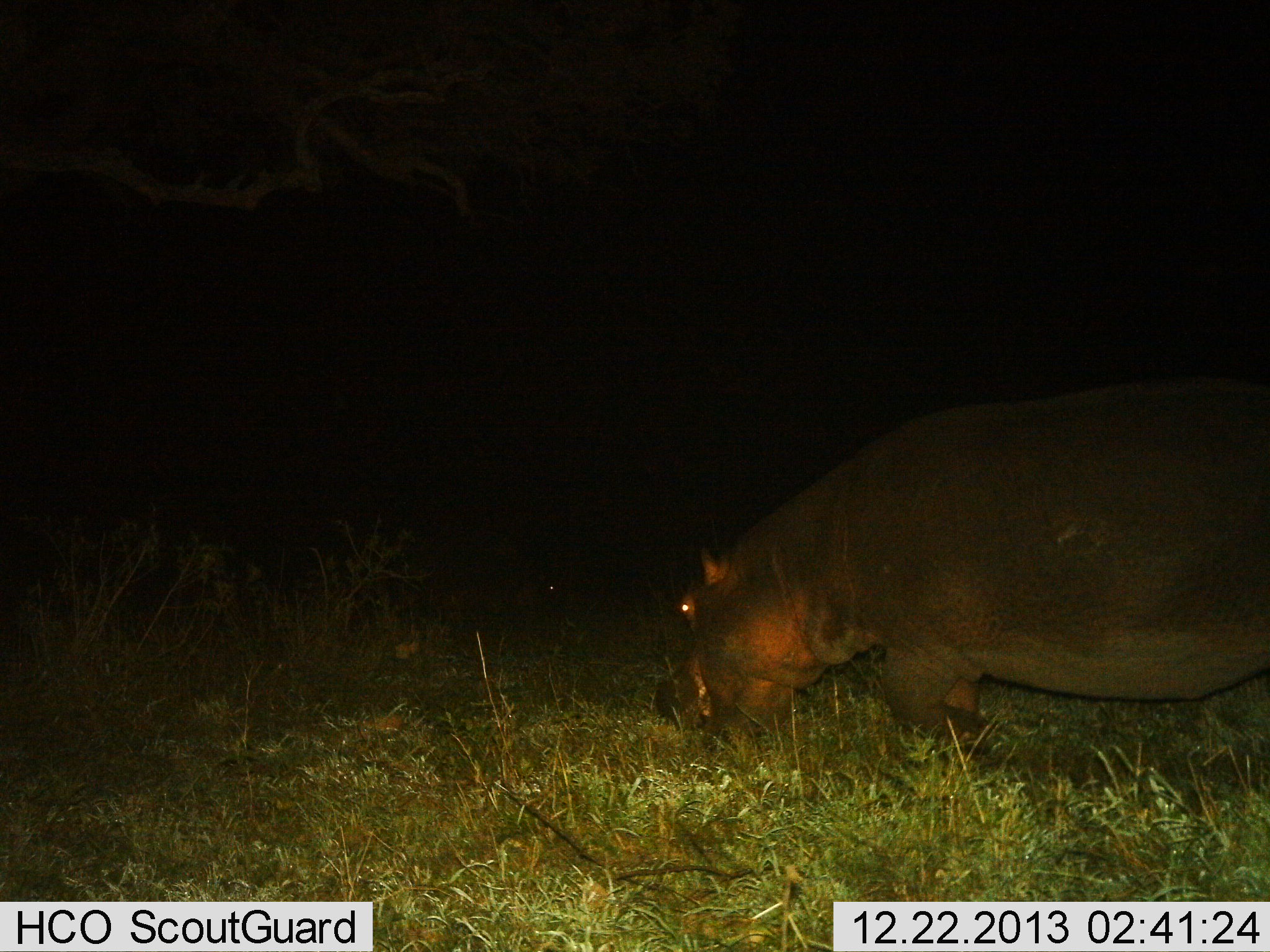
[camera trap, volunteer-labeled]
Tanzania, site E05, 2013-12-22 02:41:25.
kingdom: Animalia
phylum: Chordata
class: Mammalia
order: Artiodactyla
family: Hippopotamidae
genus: Hippopotamus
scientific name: Hippopotamus amphibius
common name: hippopotamus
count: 1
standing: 20%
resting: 0%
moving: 30%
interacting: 0%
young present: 0%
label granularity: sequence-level